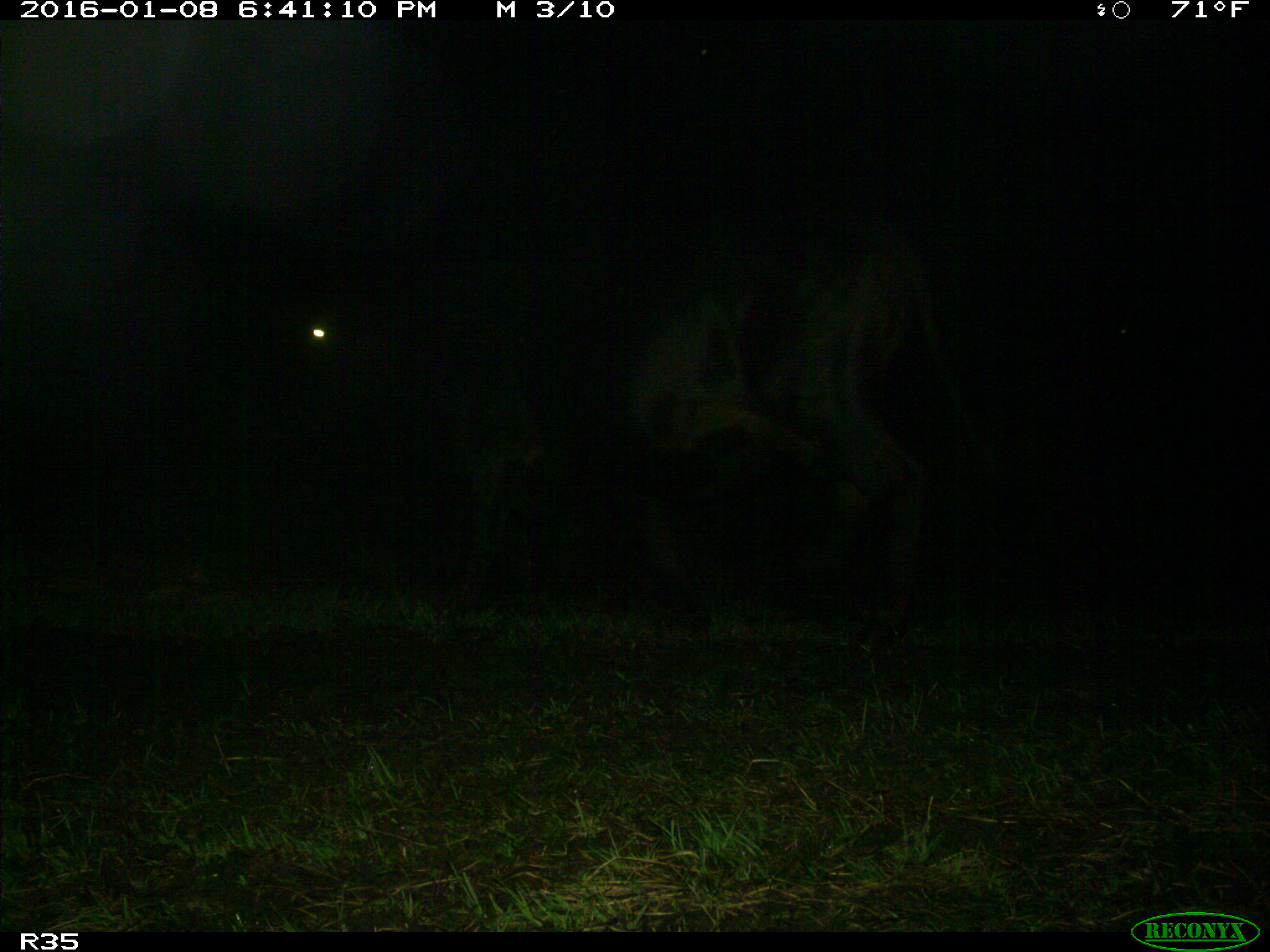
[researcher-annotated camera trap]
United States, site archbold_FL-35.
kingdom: Animalia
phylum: Chordata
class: Mammalia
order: Artiodactyla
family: Bovidae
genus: Bos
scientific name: Bos taurus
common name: domestic cow